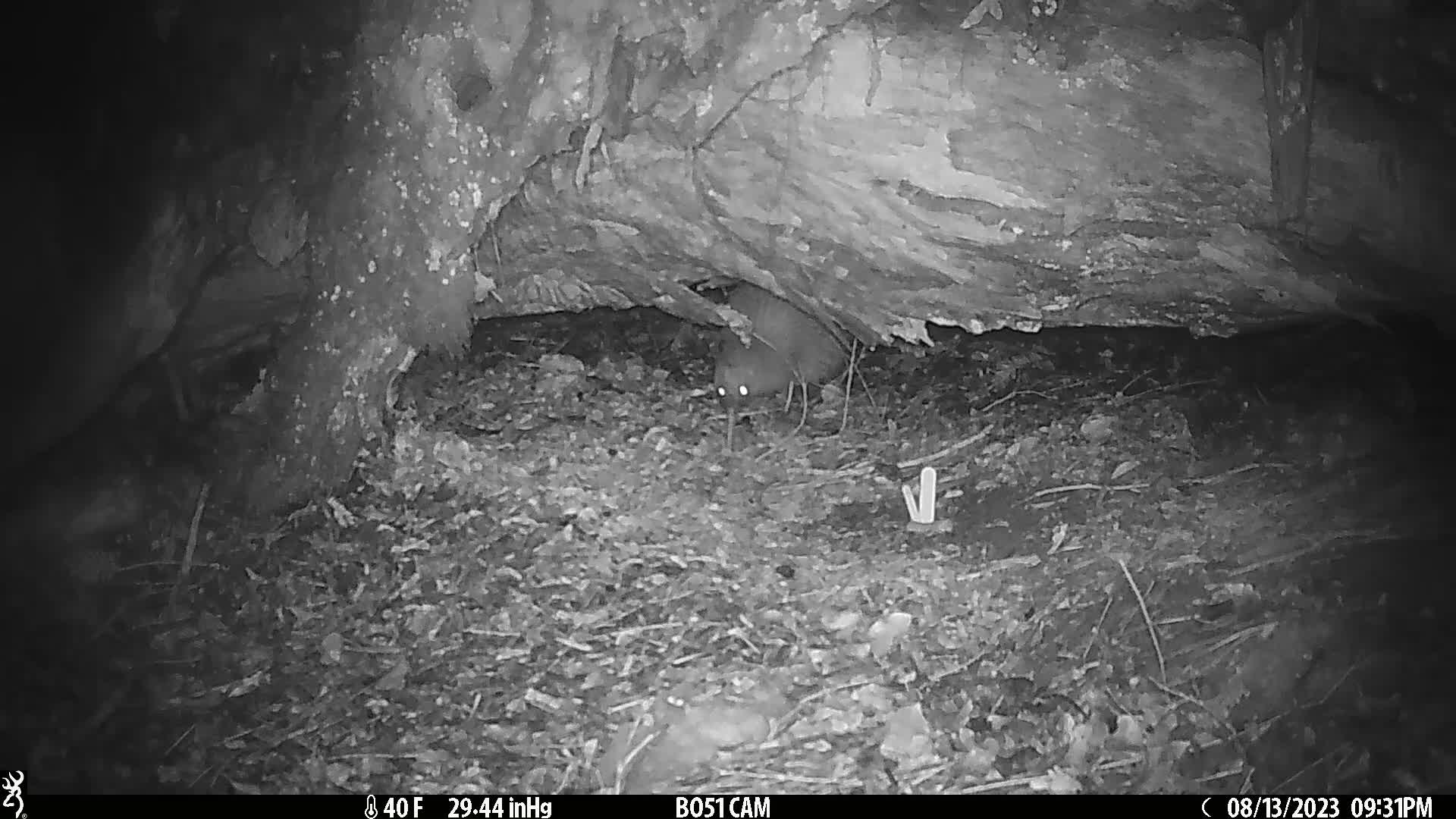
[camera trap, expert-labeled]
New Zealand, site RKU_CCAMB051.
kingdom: Animalia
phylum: Chordata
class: Aves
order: Apterygiformes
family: Apterygidae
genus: Apteryx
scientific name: Apteryx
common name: kiwi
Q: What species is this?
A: Kiwi (Apteryx).